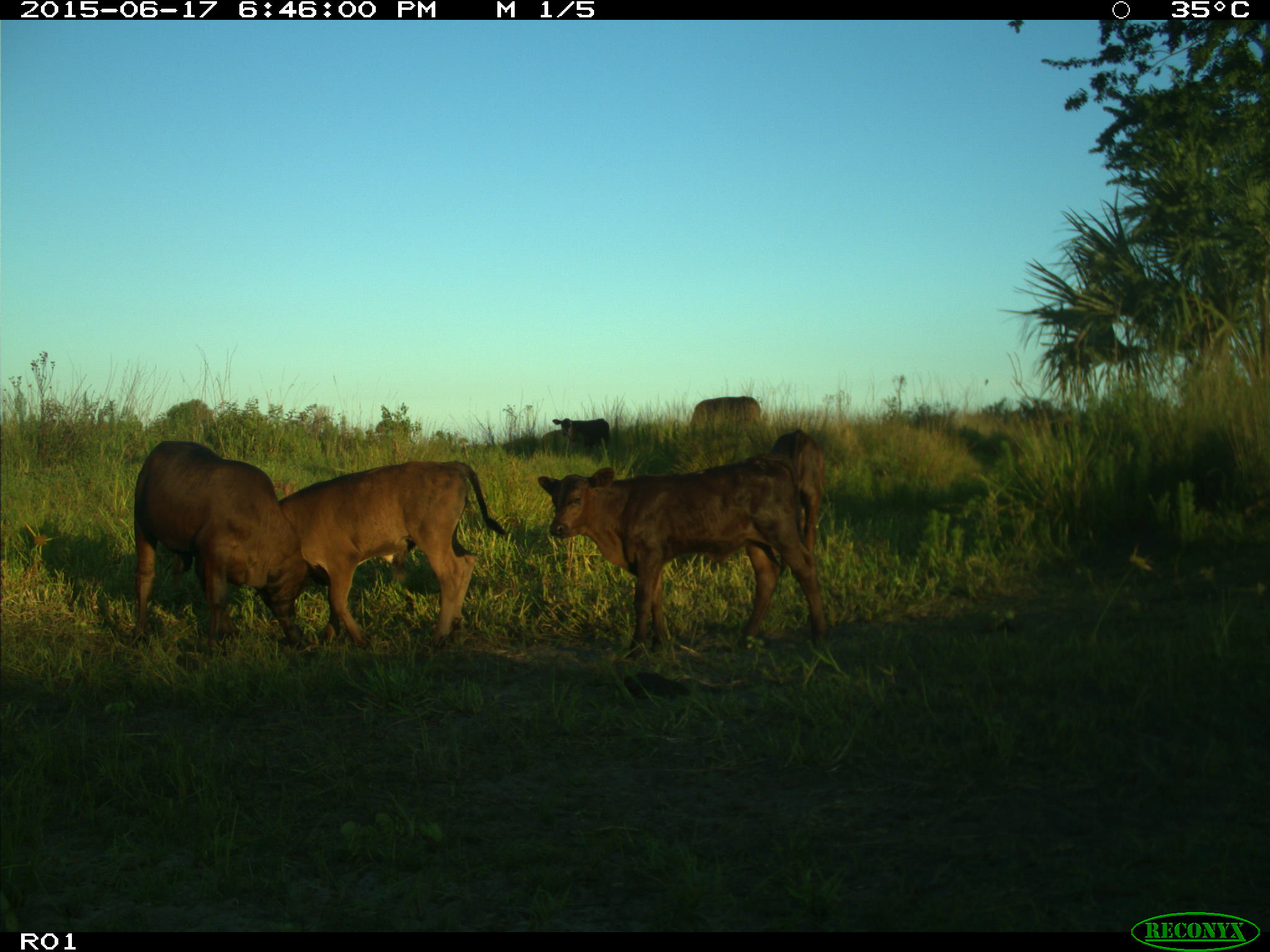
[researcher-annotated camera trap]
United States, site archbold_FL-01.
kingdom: Animalia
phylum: Chordata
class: Mammalia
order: Artiodactyla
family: Bovidae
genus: Bos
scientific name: Bos taurus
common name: domestic cow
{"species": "Bos taurus (domestic cow)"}